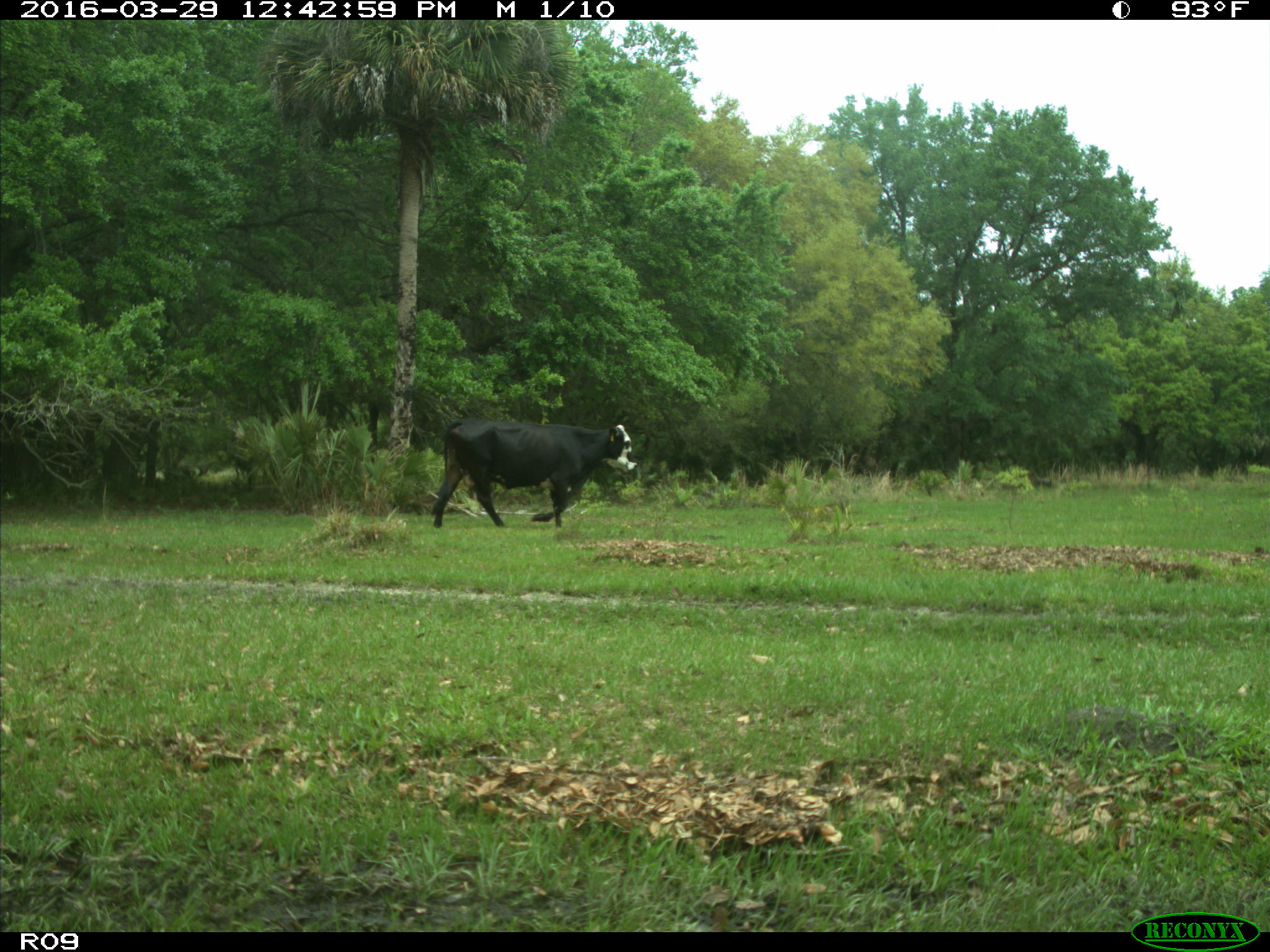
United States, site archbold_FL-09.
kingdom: Animalia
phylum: Chordata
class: Mammalia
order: Artiodactyla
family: Bovidae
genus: Bos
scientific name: Bos taurus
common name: domestic cow